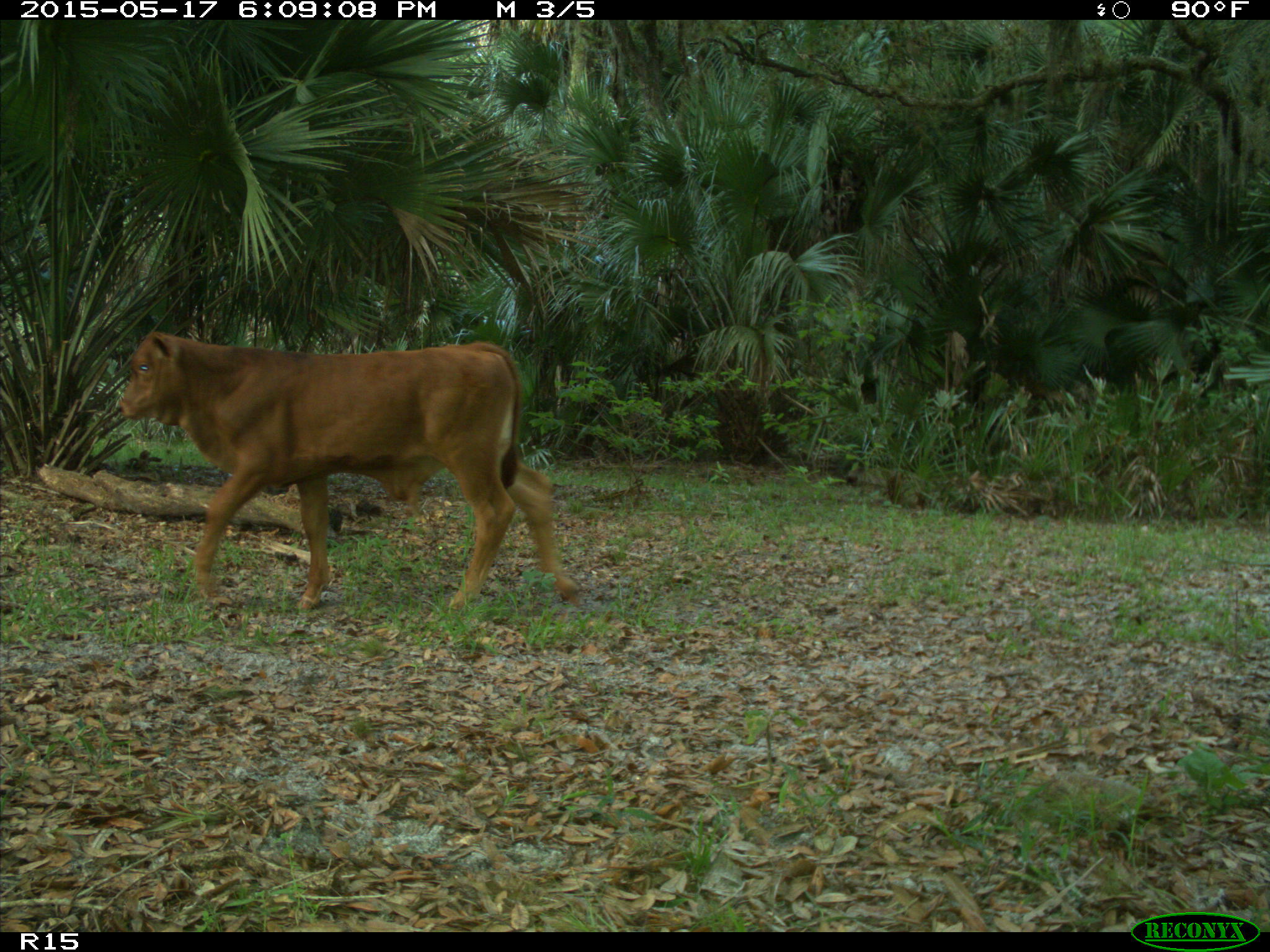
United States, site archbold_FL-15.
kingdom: Animalia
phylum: Chordata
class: Mammalia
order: Artiodactyla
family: Bovidae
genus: Bos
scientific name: Bos taurus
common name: domestic cow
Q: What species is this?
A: Bos taurus (domestic cow).